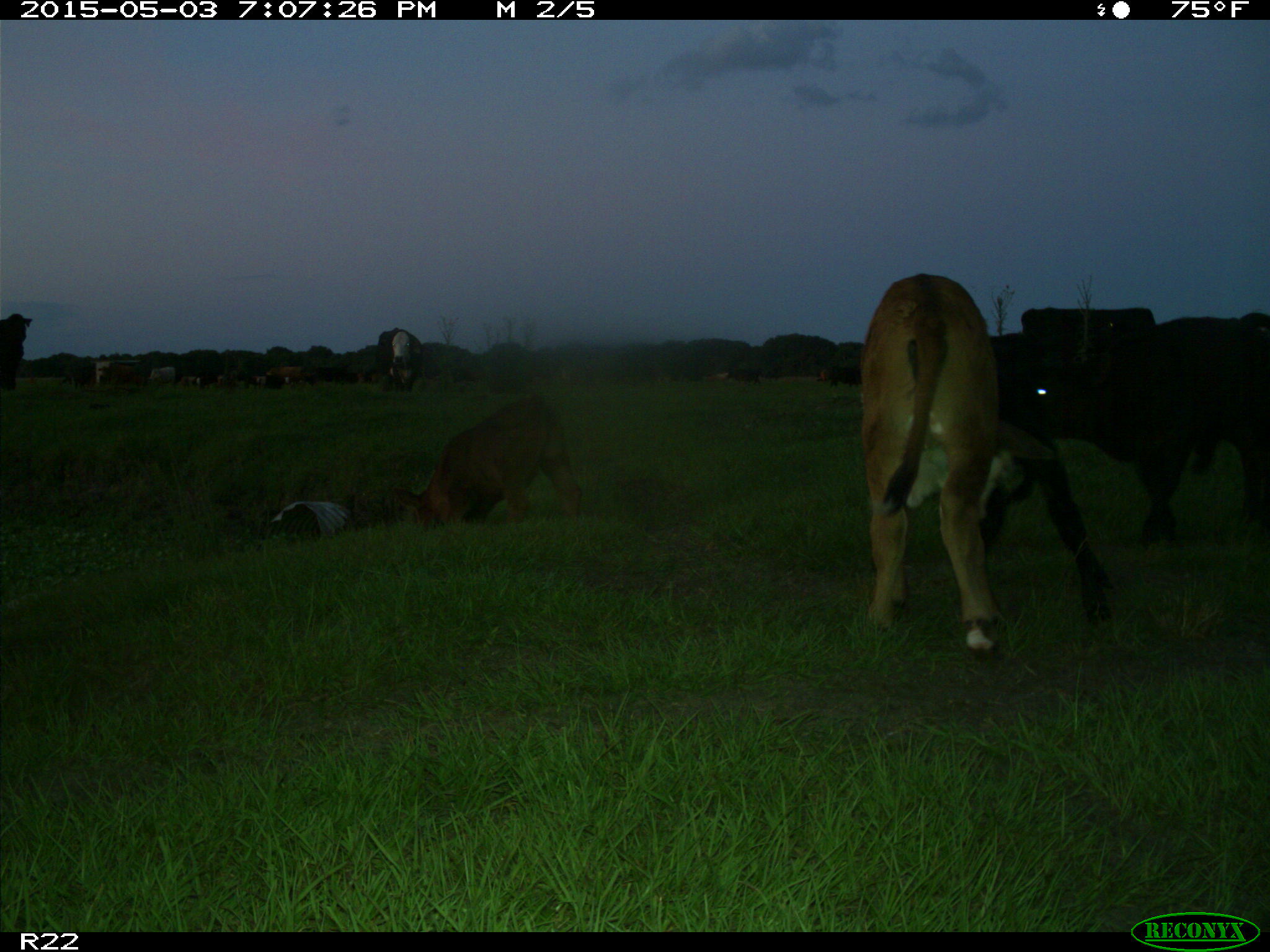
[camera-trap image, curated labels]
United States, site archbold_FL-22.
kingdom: Animalia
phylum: Chordata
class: Mammalia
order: Artiodactyla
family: Bovidae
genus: Bos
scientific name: Bos taurus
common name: domestic cow